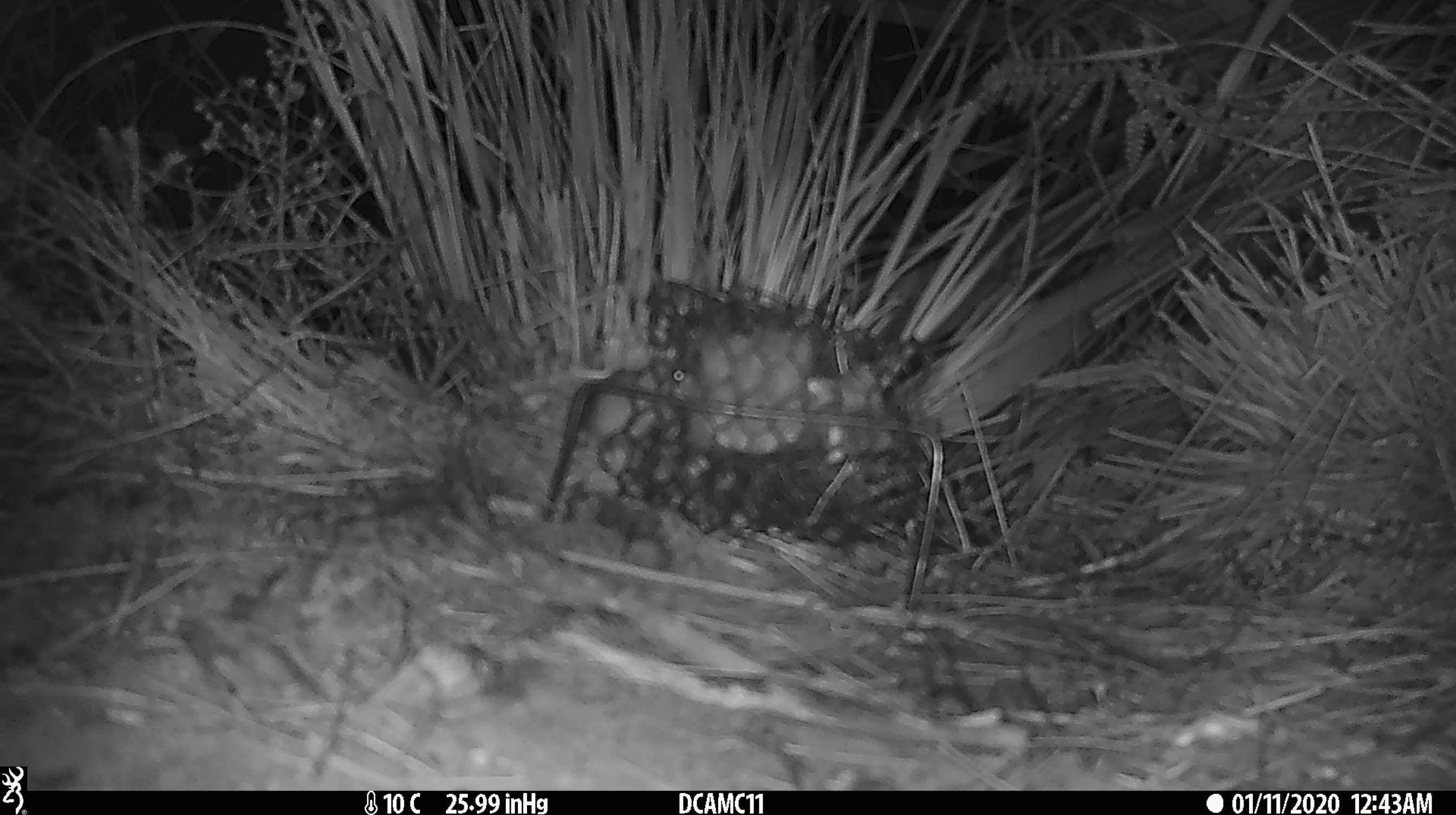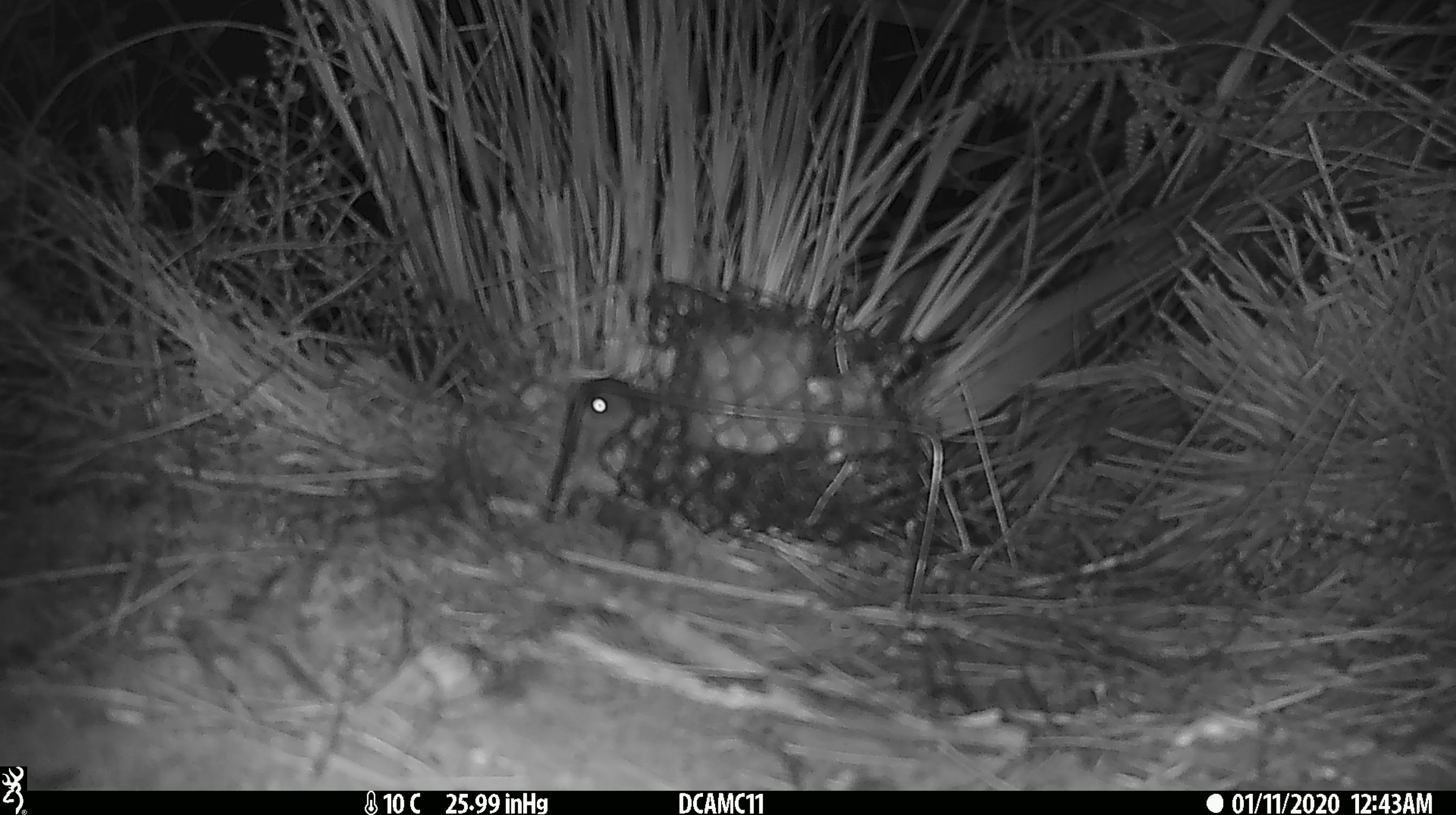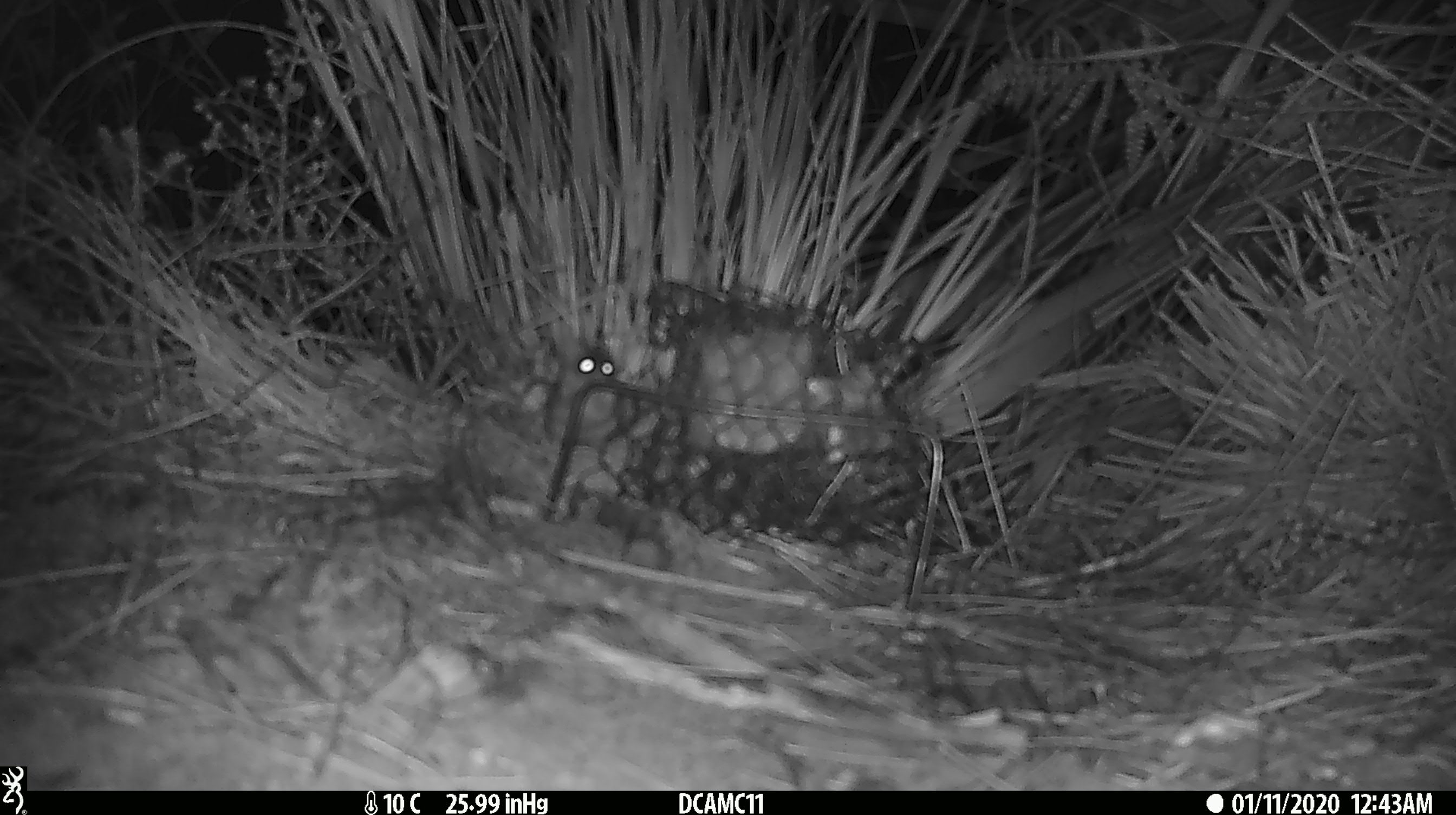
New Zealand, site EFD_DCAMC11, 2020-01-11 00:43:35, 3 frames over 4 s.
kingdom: Animalia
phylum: Chordata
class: Mammalia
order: Rodentia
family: Muridae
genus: Mus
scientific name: Mus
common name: mouse